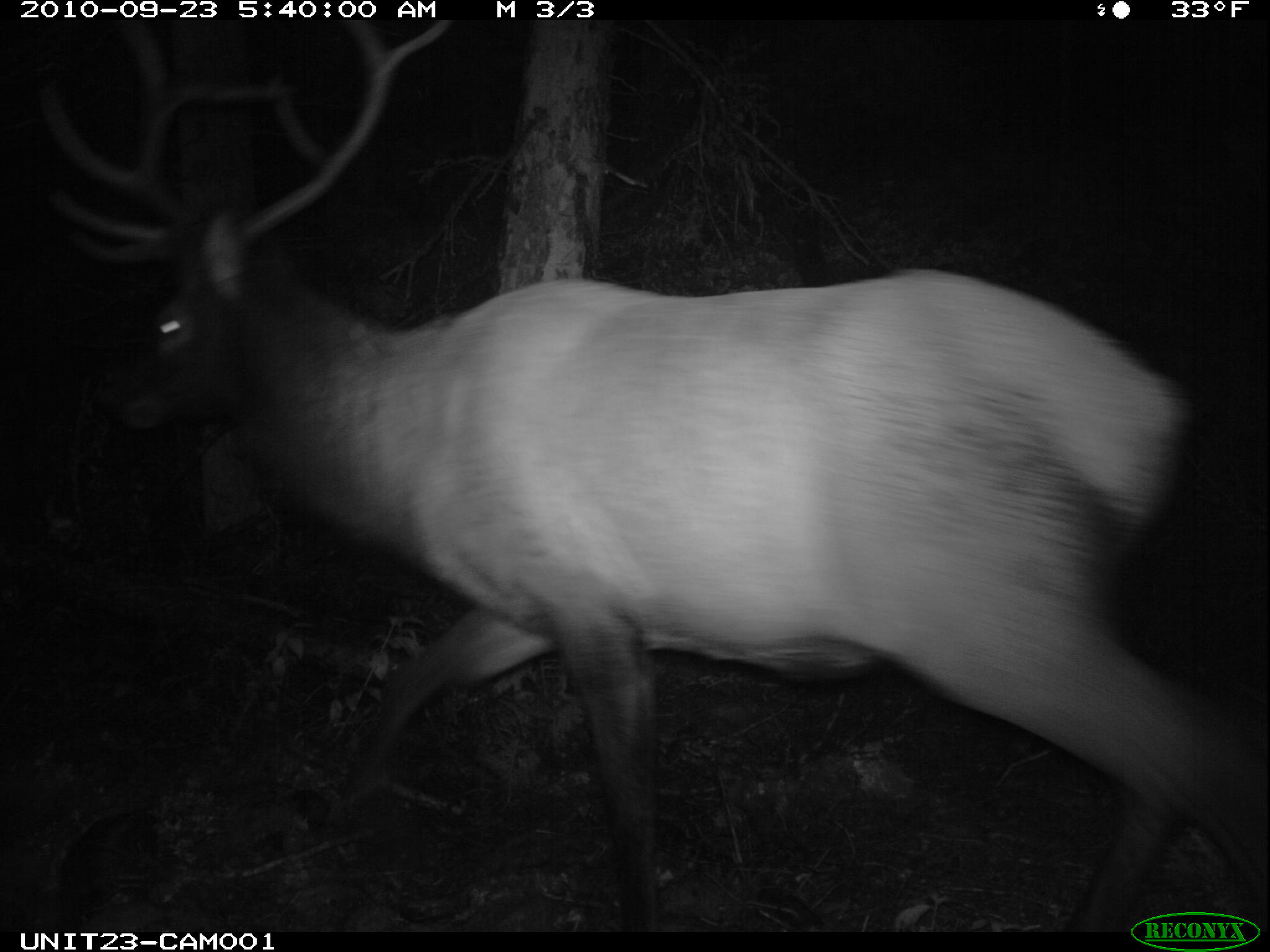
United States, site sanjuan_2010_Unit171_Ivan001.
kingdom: Animalia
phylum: Chordata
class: Mammalia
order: Artiodactyla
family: Cervidae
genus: Cervus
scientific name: Cervus elaphus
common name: red deer